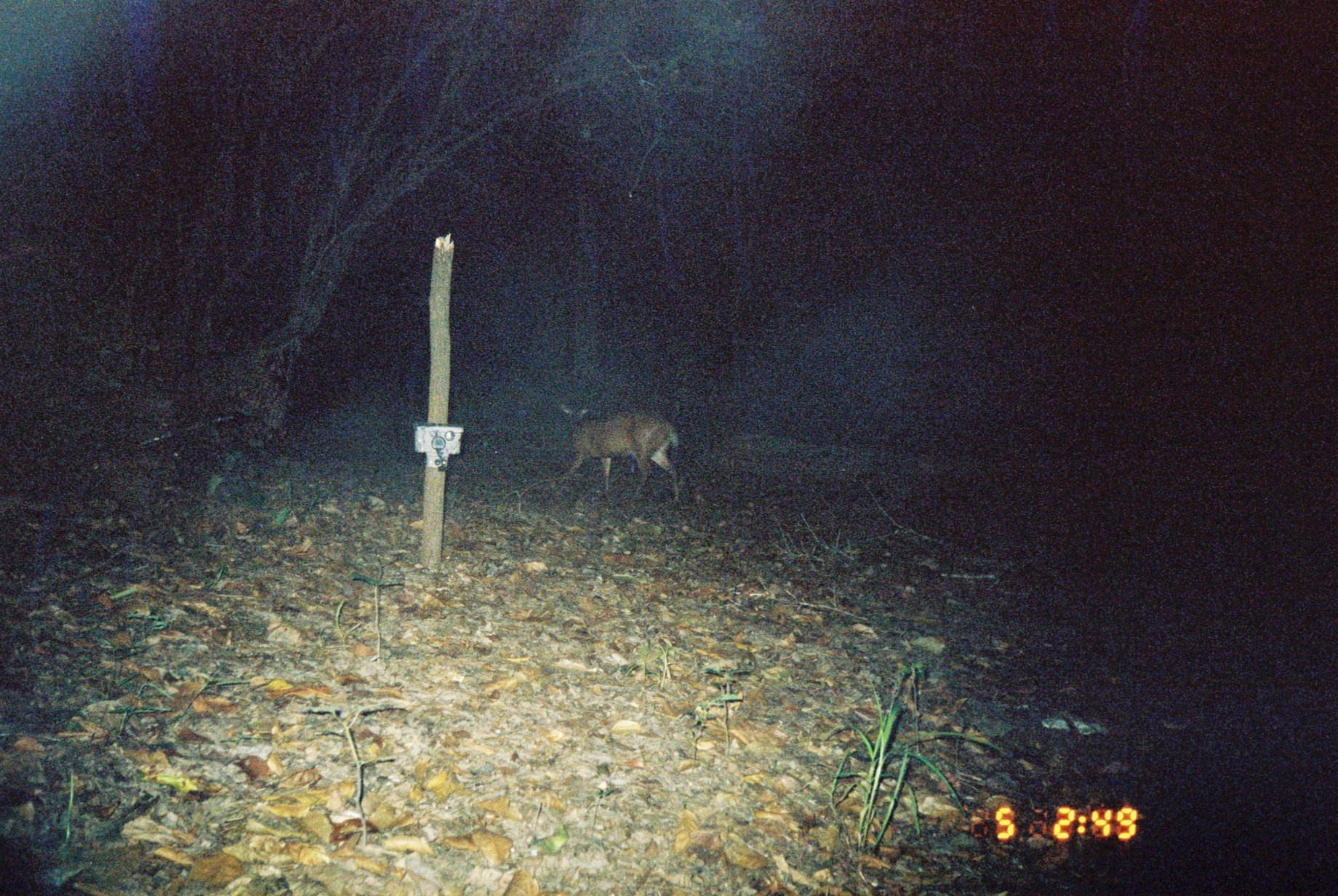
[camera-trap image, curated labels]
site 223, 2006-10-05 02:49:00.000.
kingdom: Animalia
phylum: Chordata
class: Mammalia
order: Artiodactyla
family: Cervidae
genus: Mazama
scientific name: Mazama americana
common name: red brocket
Mazama americana (red brocket).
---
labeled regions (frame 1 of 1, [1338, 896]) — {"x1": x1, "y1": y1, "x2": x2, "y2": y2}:
mazama americana: {"x1": 560, "y1": 403, "x2": 680, "y2": 503}